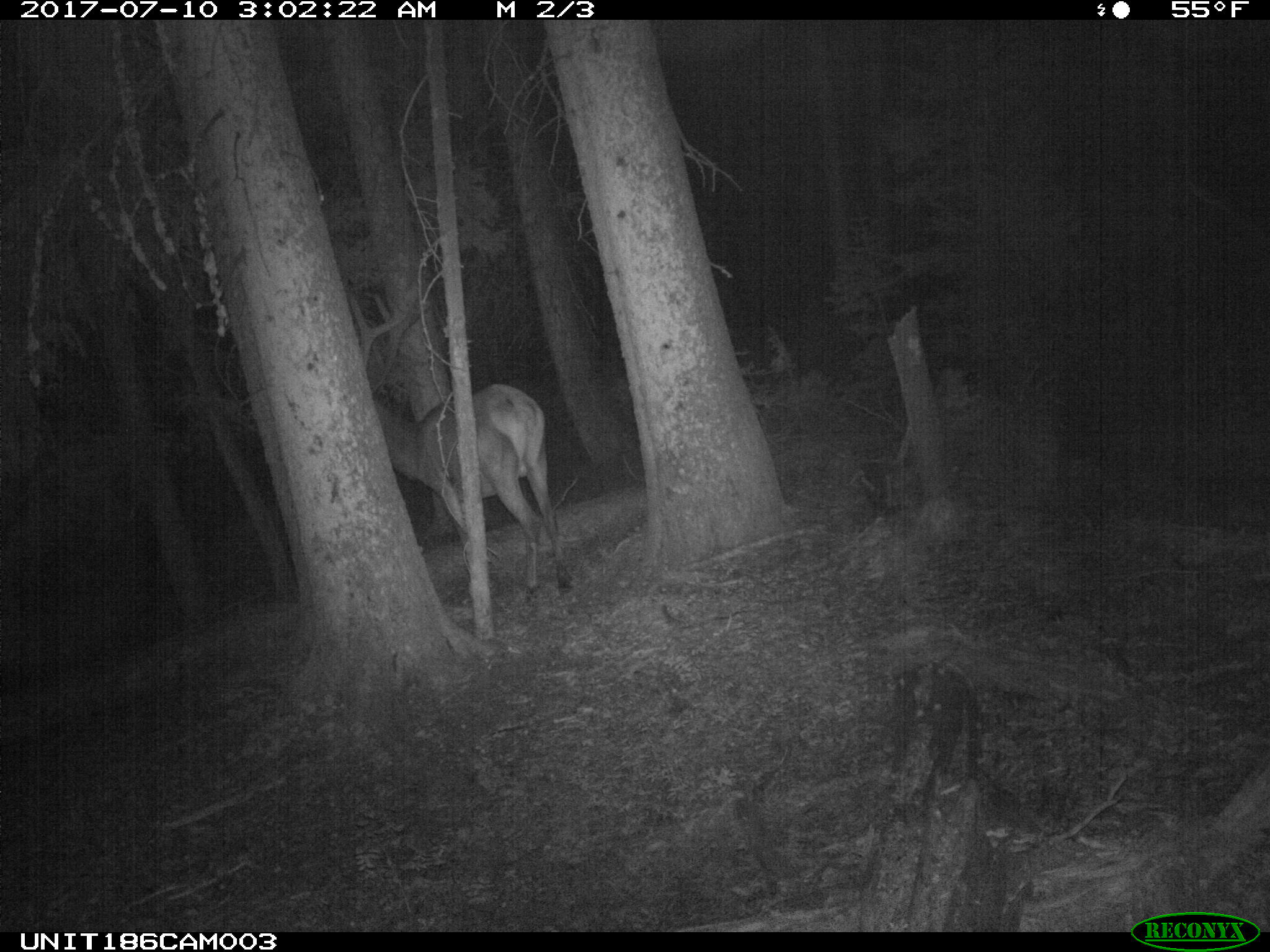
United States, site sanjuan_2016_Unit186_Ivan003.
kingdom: Animalia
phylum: Chordata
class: Mammalia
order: Artiodactyla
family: Cervidae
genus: Cervus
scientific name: Cervus elaphus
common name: red deer